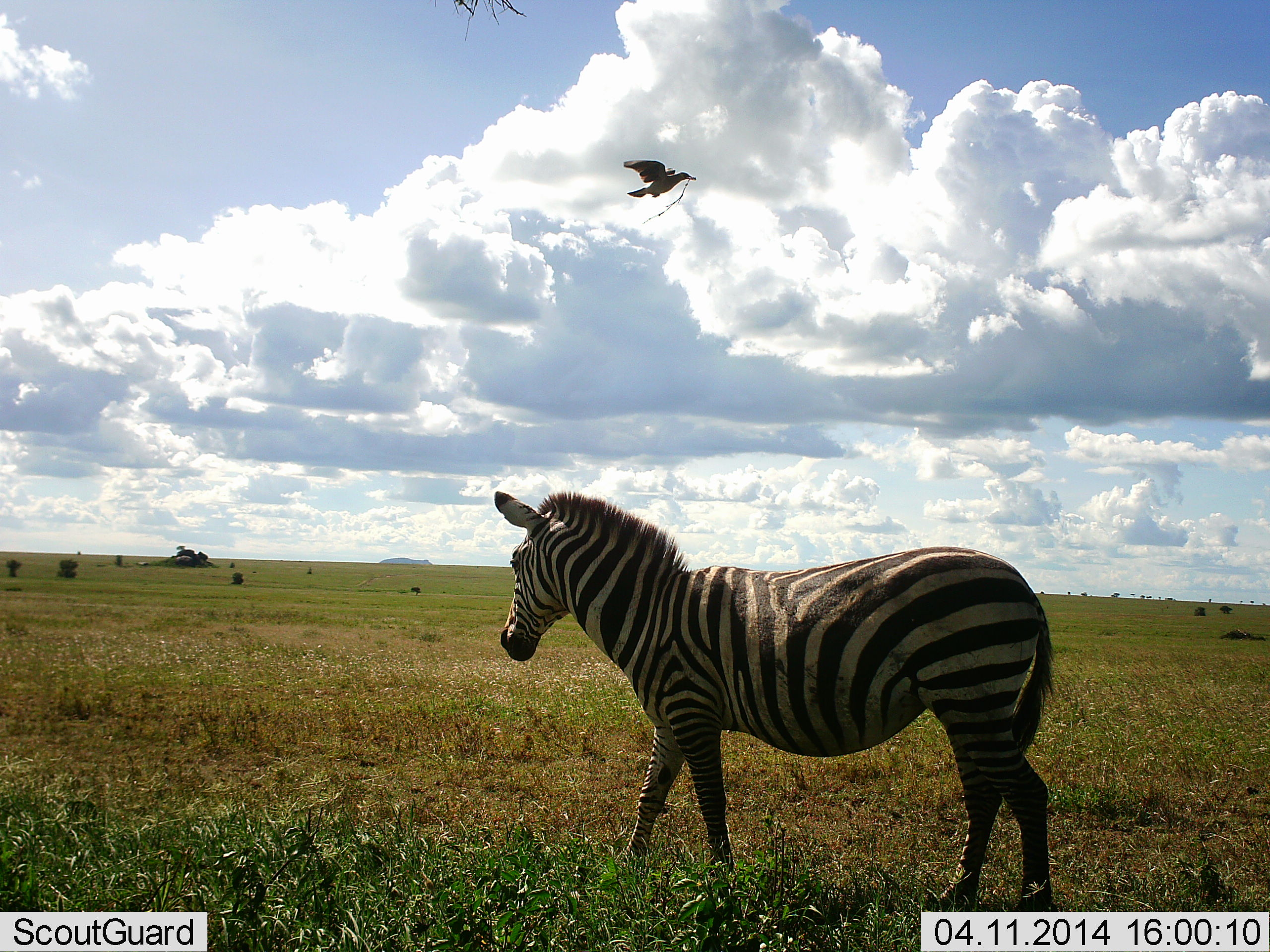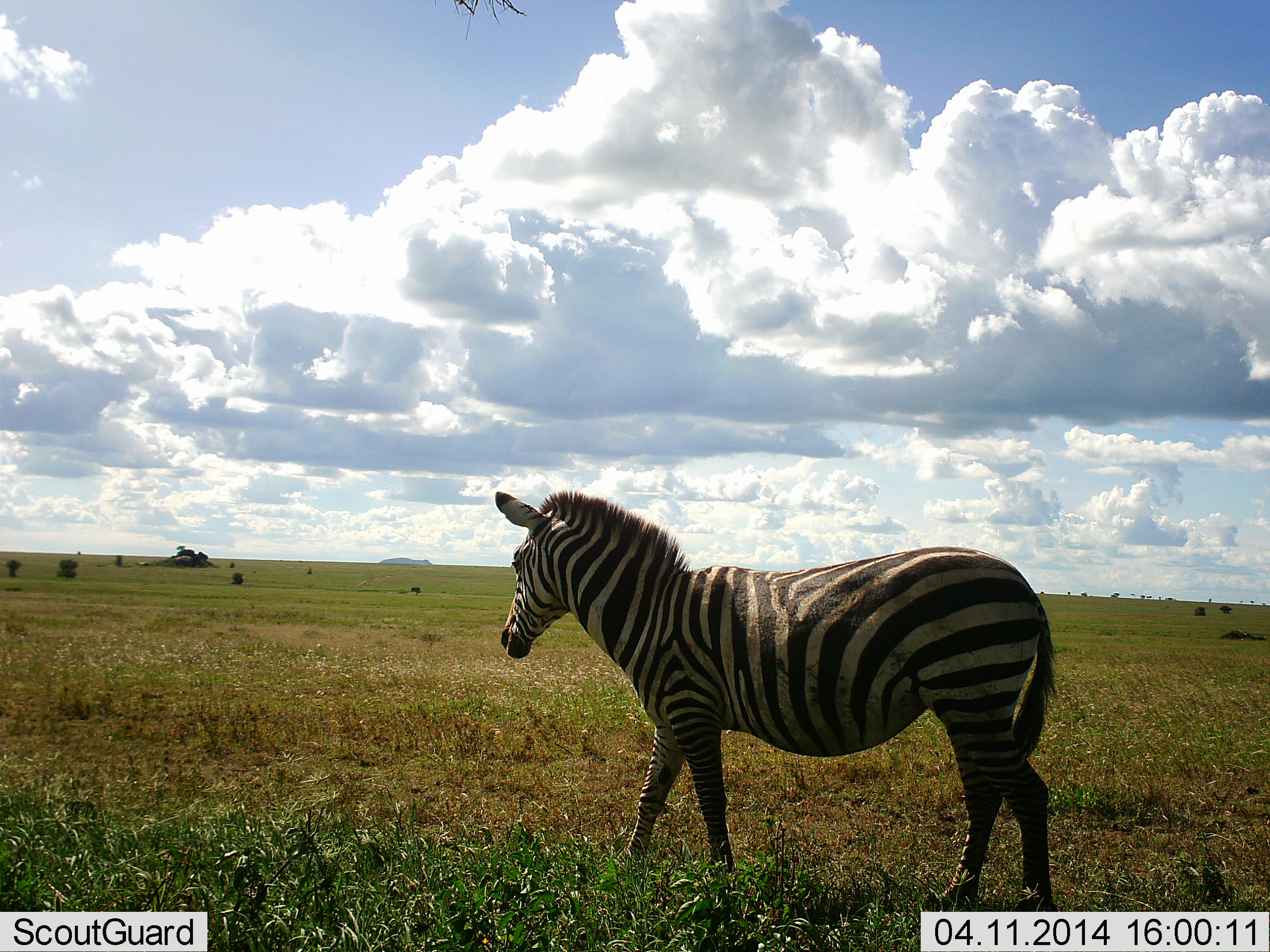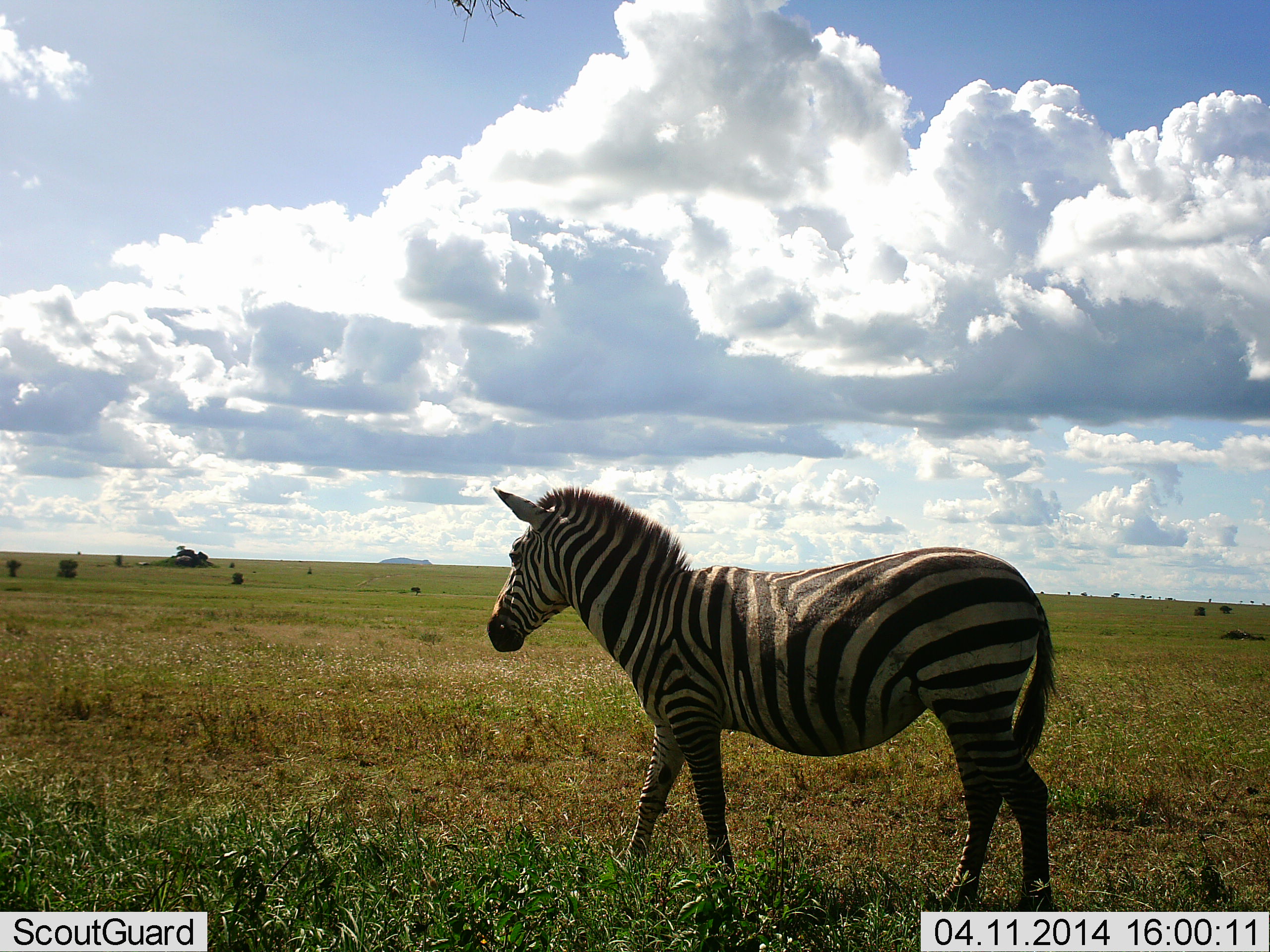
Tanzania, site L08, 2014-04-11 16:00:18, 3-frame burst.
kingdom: Animalia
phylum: Chordata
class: Aves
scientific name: Aves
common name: bird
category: otherbird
Otherbird (bird) (Aves), count 1. Behavior (volunteer vote fractions): standing 0%, resting 0%, moving 100%, interacting 0%. Young present (vote fraction): 0%. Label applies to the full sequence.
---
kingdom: Animalia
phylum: Chordata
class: Mammalia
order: Perissodactyla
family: Equidae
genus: Equus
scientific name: Equus quagga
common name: plains zebra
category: zebra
Zebra (plains zebra) (Equus quagga), count 1. Behavior (volunteer vote fractions): standing 92%, resting 0%, moving 8%, interacting 0%. Young present (vote fraction): 0%. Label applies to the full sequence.